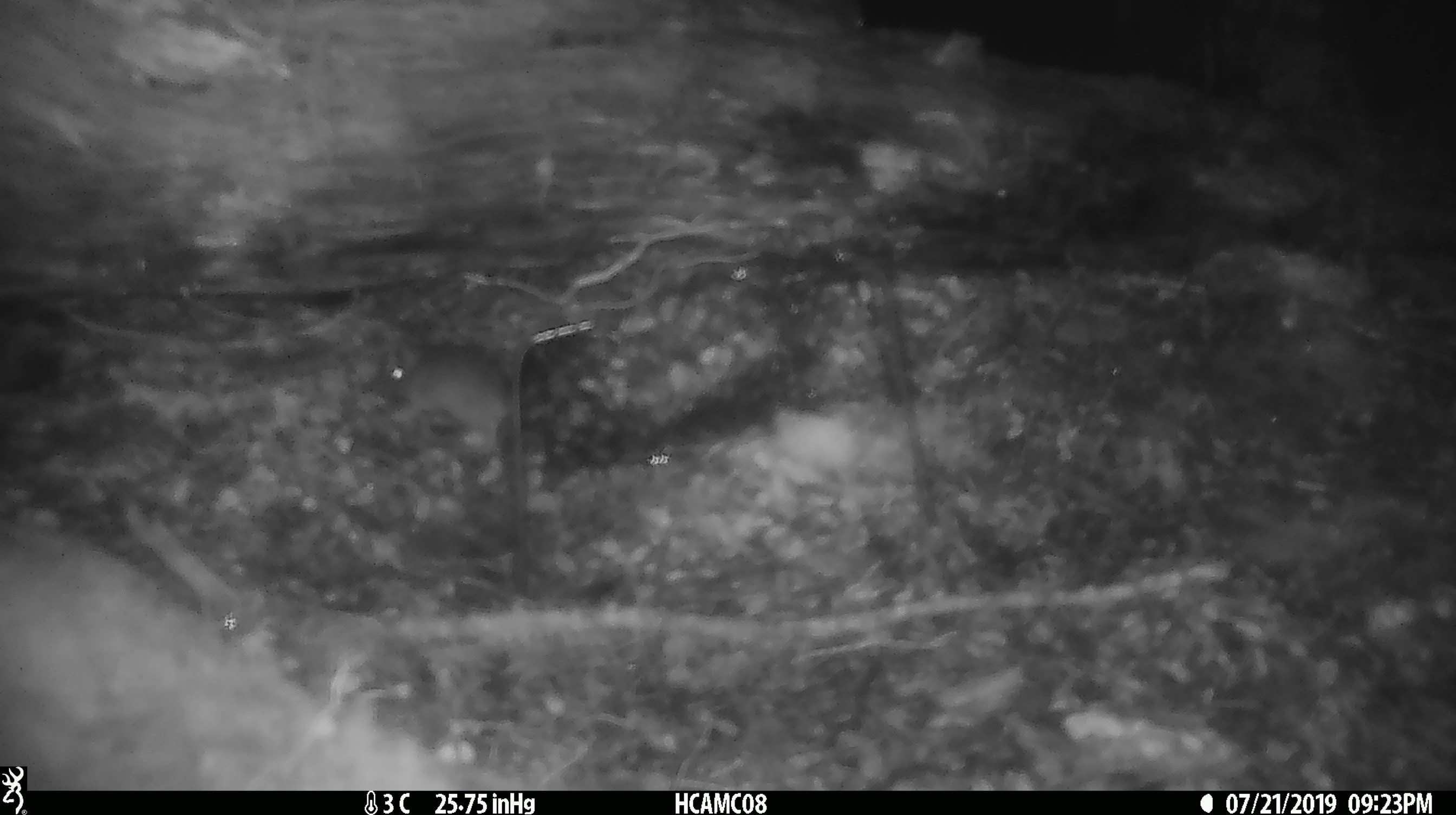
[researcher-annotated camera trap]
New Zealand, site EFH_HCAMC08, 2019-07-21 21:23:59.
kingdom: Animalia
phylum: Chordata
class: Mammalia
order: Rodentia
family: Muridae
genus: Mus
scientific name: Mus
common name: mouse